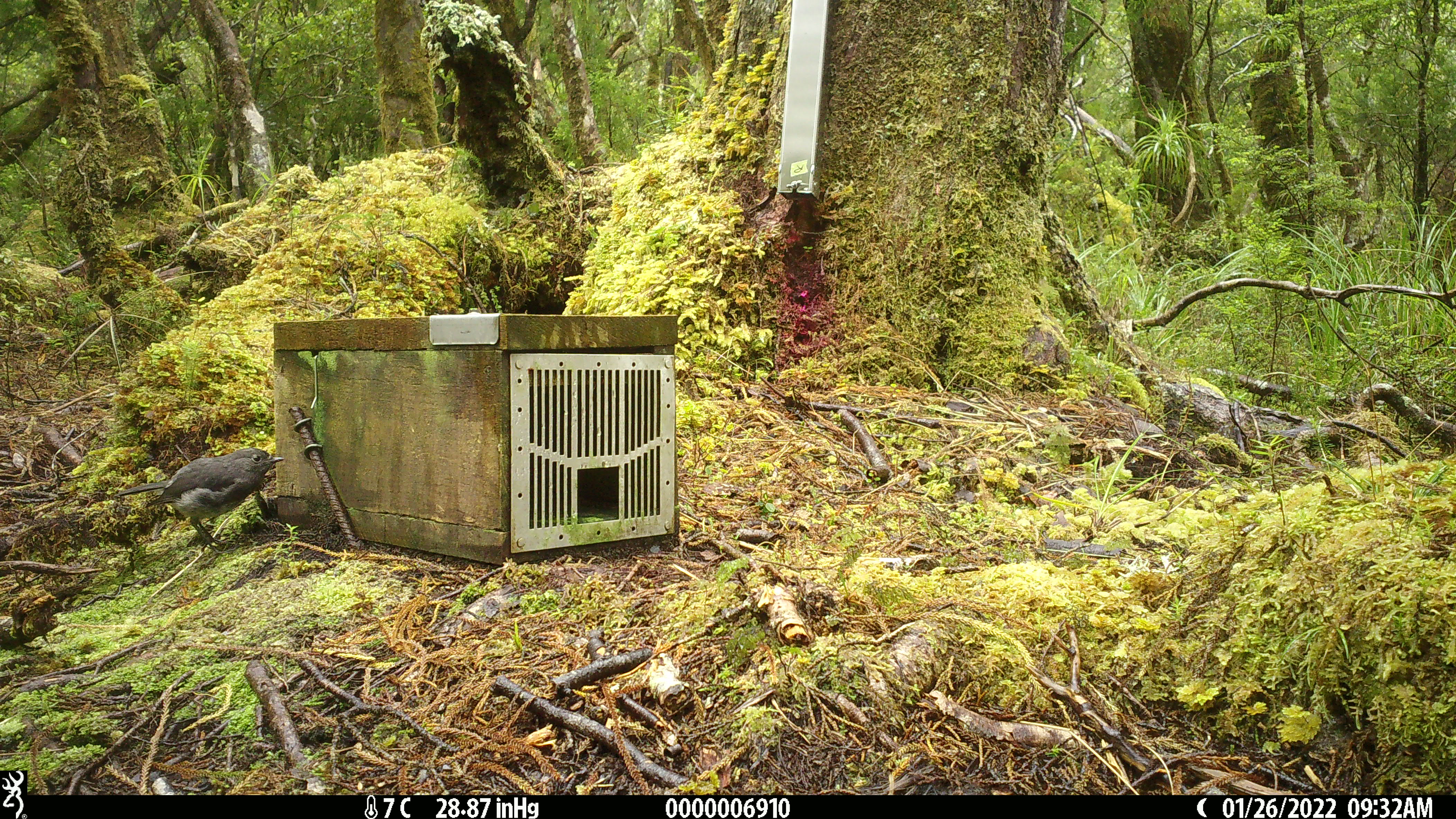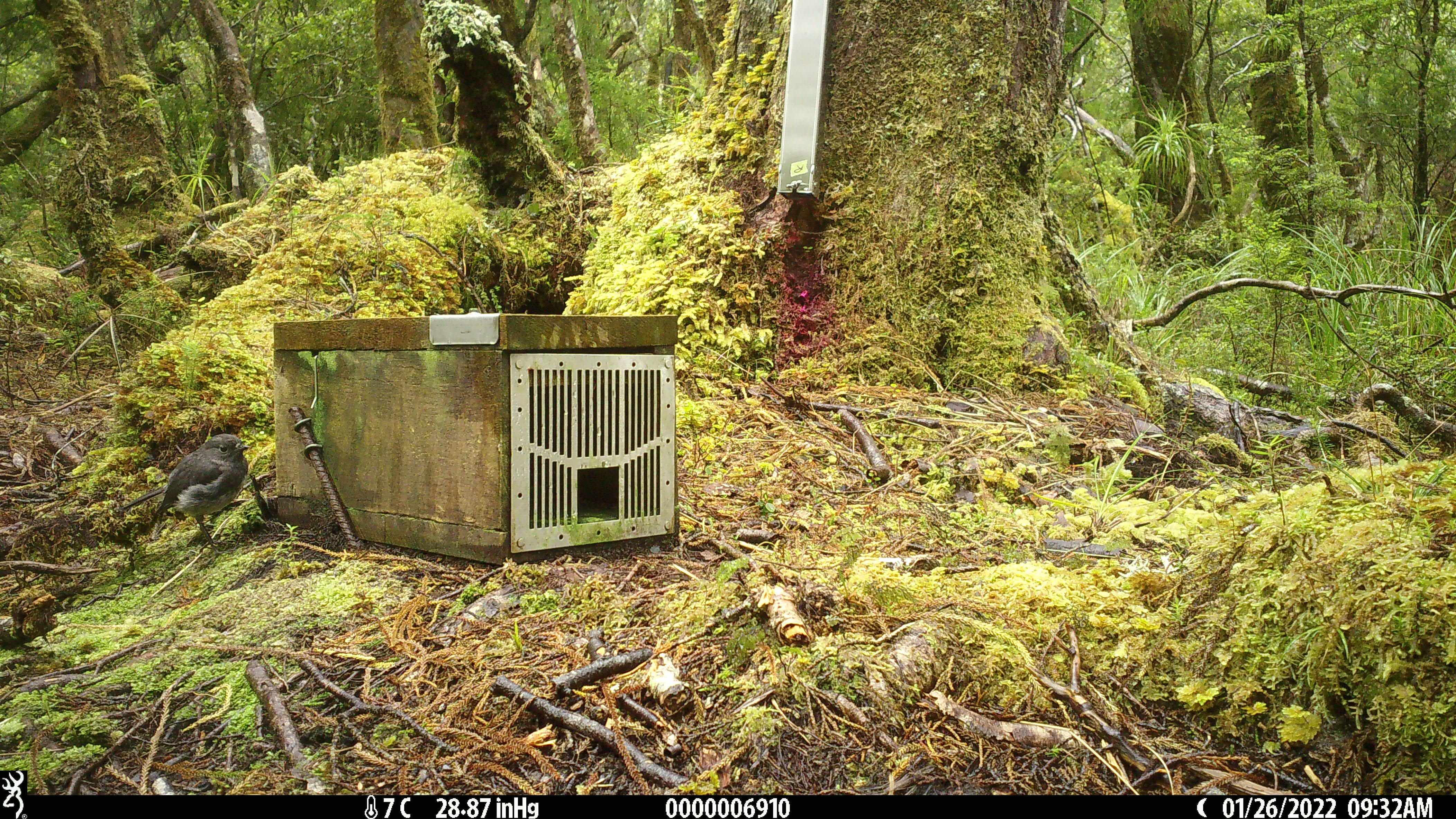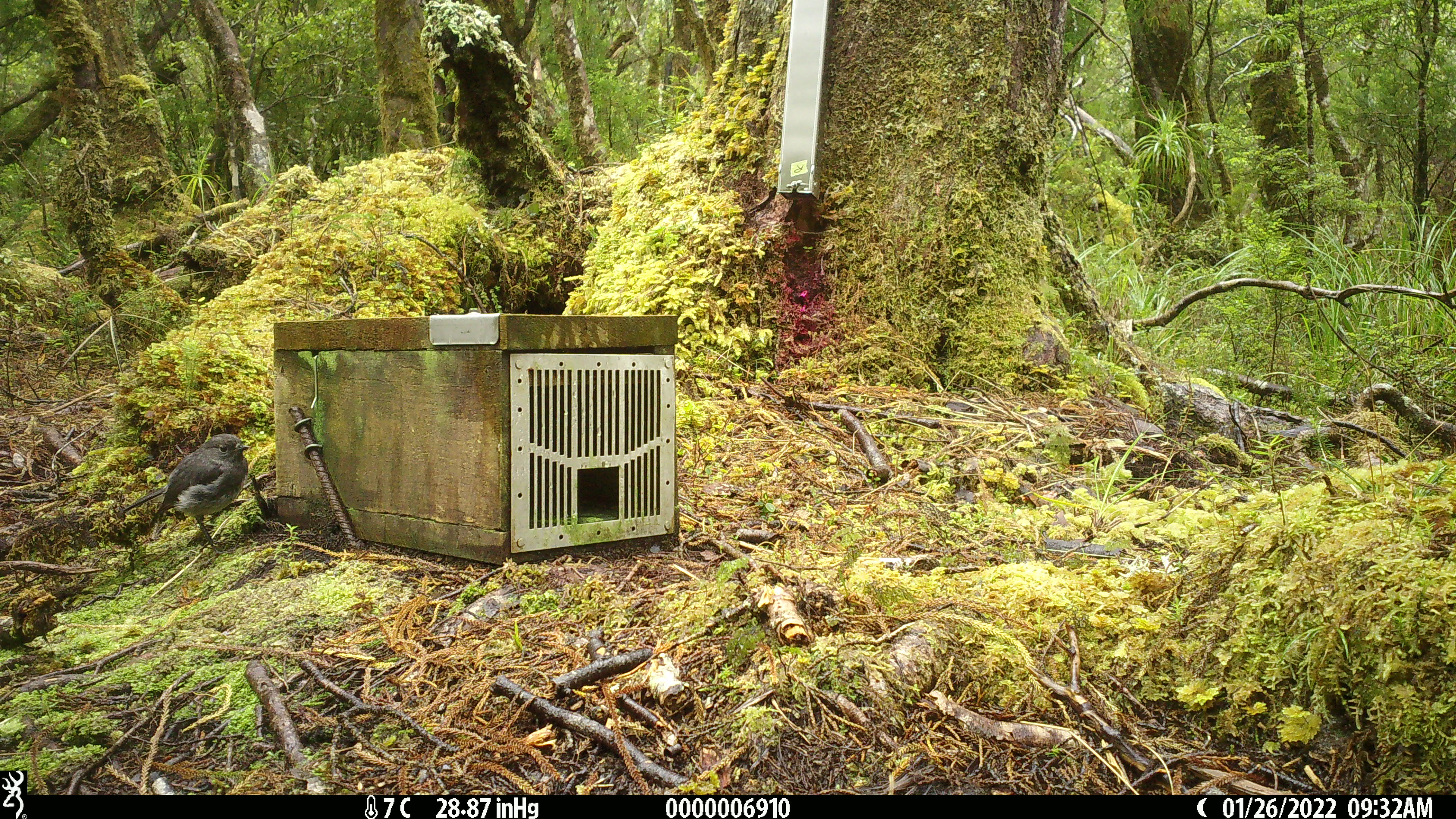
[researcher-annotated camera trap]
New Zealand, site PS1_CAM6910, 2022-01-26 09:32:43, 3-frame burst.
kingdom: Animalia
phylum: Chordata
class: Aves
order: Passeriformes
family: Petroicidae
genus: Petroica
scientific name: Petroica australis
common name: new zealand robin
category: robin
Robin (new zealand robin) (Petroica australis).